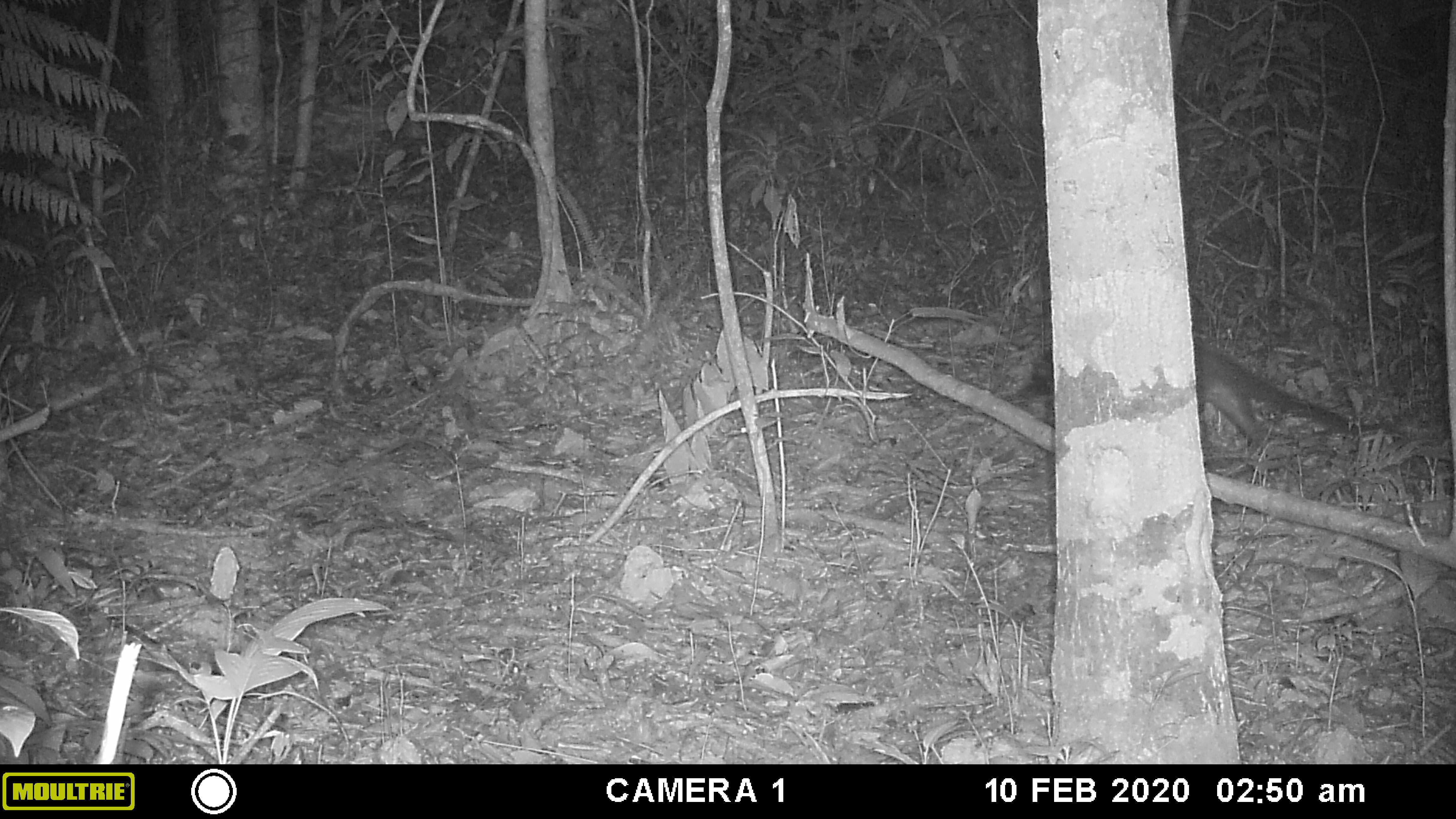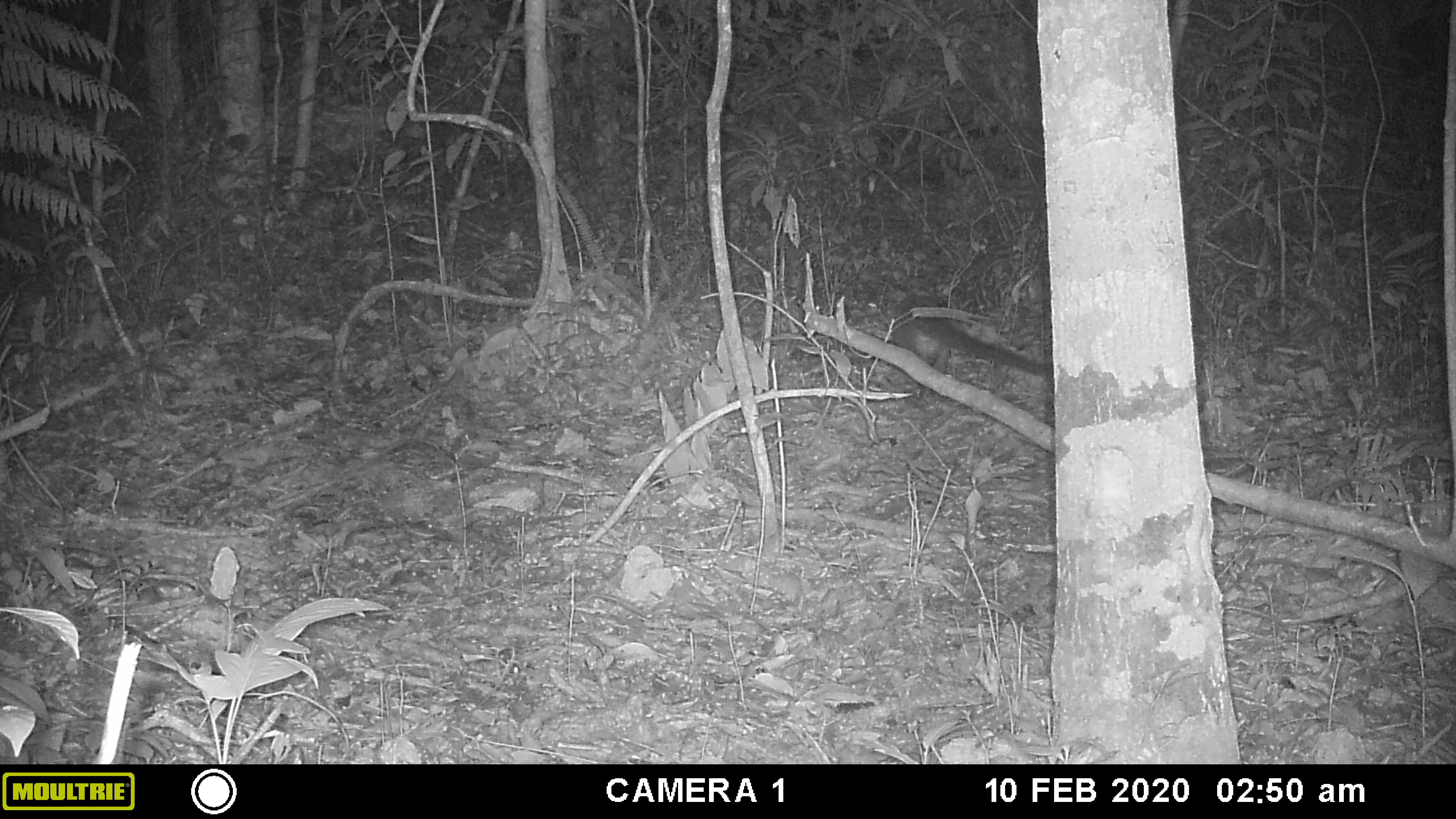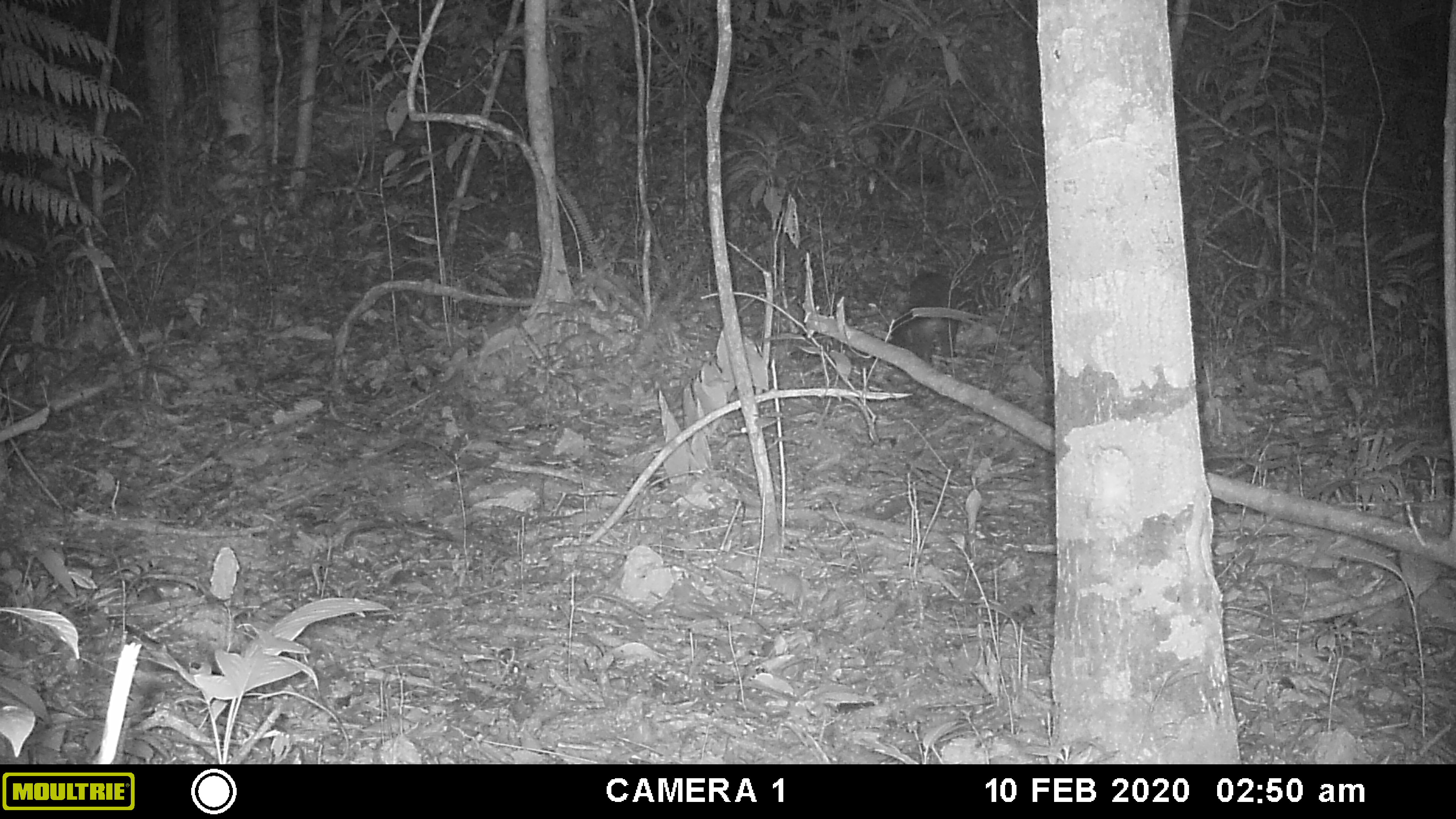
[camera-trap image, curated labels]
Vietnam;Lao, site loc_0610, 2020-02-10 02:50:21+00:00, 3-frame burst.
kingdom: Animalia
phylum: Chordata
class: Mammalia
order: Carnivora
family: Viverridae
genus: Paguma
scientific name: Paguma larvata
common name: masked palm civet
Masked palm civet (Paguma larvata). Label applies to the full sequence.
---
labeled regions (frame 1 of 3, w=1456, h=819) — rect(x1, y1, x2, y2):
masked palm civet: rect(1016, 345, 1393, 455)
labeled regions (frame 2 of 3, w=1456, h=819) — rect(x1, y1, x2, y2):
masked palm civet: rect(894, 294, 1052, 401)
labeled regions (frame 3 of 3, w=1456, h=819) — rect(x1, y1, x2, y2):
masked palm civet: rect(886, 272, 961, 374)